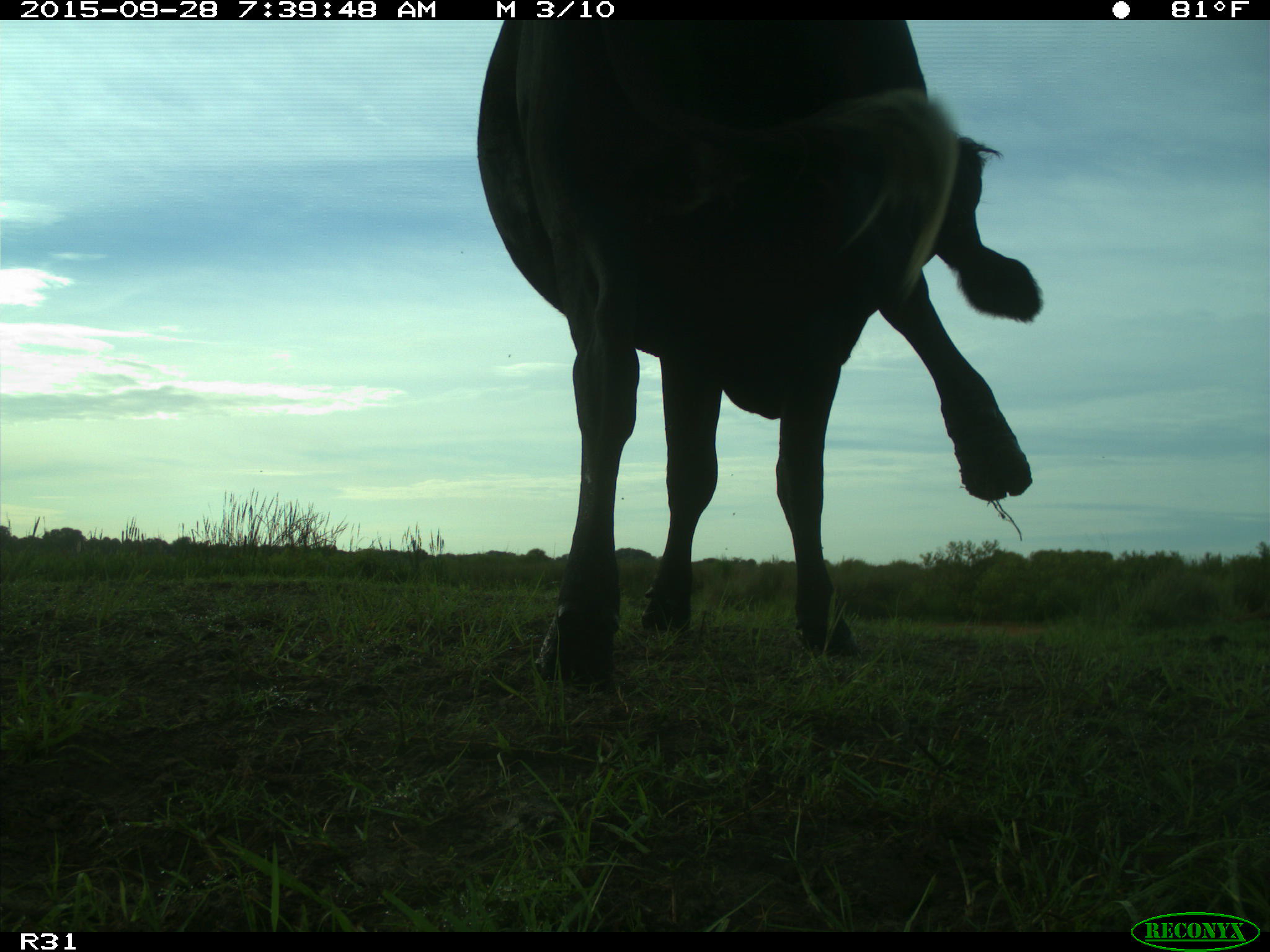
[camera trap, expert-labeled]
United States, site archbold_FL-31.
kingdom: Animalia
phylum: Chordata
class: Mammalia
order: Artiodactyla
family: Bovidae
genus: Bos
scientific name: Bos taurus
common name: domestic cow